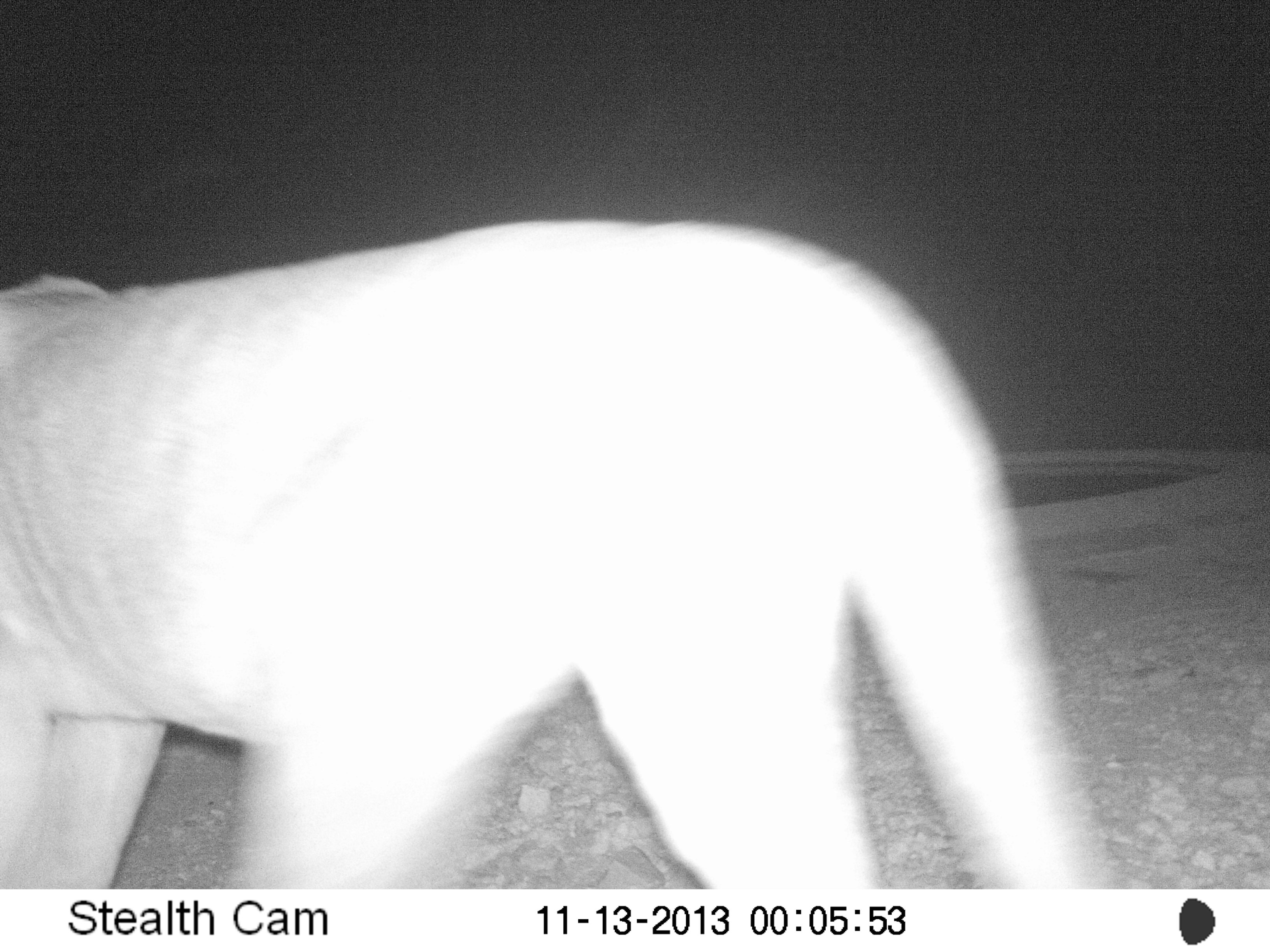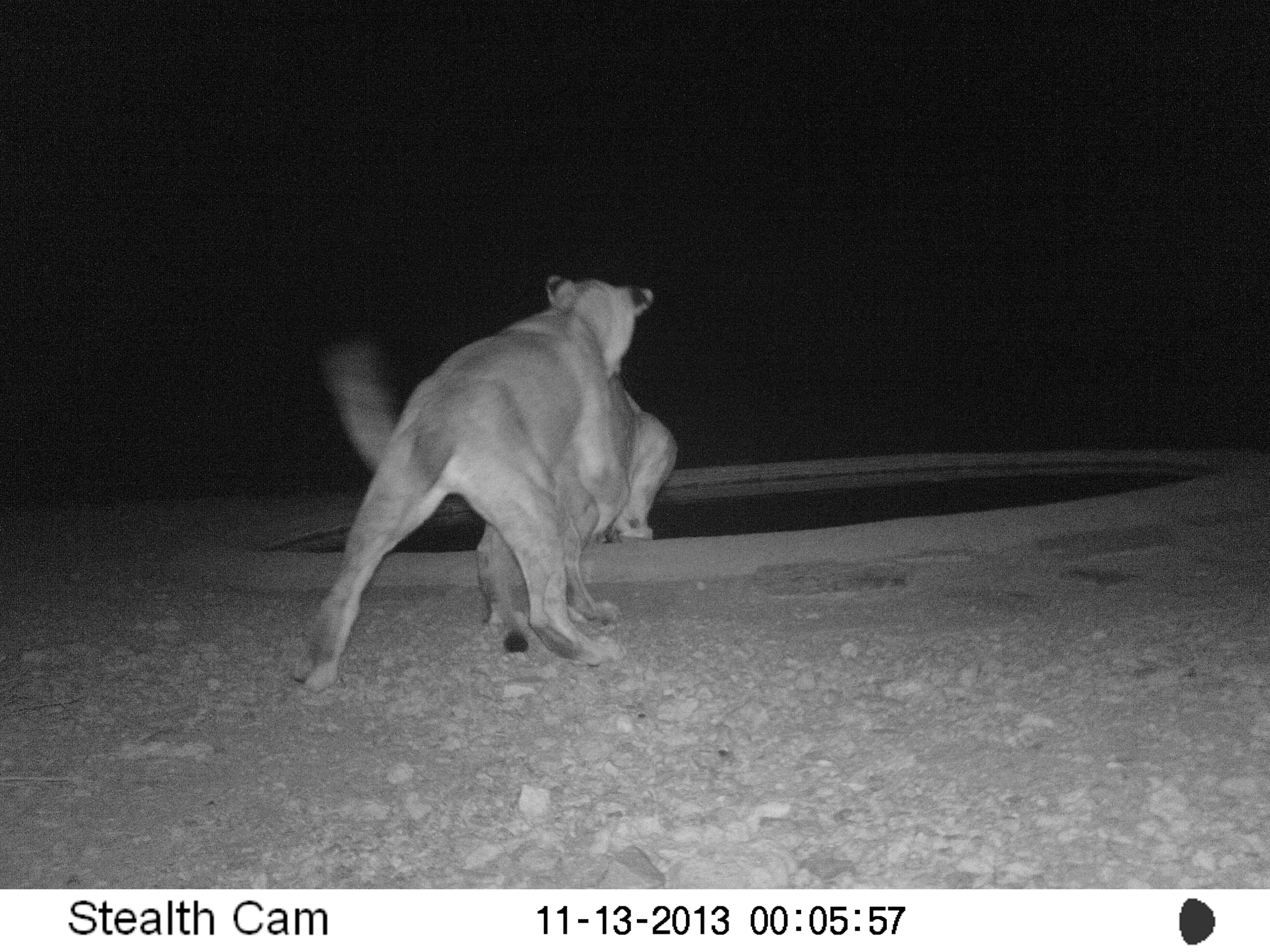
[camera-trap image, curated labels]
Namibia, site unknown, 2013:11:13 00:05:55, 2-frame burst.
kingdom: Animalia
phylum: Chordata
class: Mammalia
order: Carnivora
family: Felidae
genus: Panthera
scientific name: Panthera leo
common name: lion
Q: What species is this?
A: Panthera leo (lion).